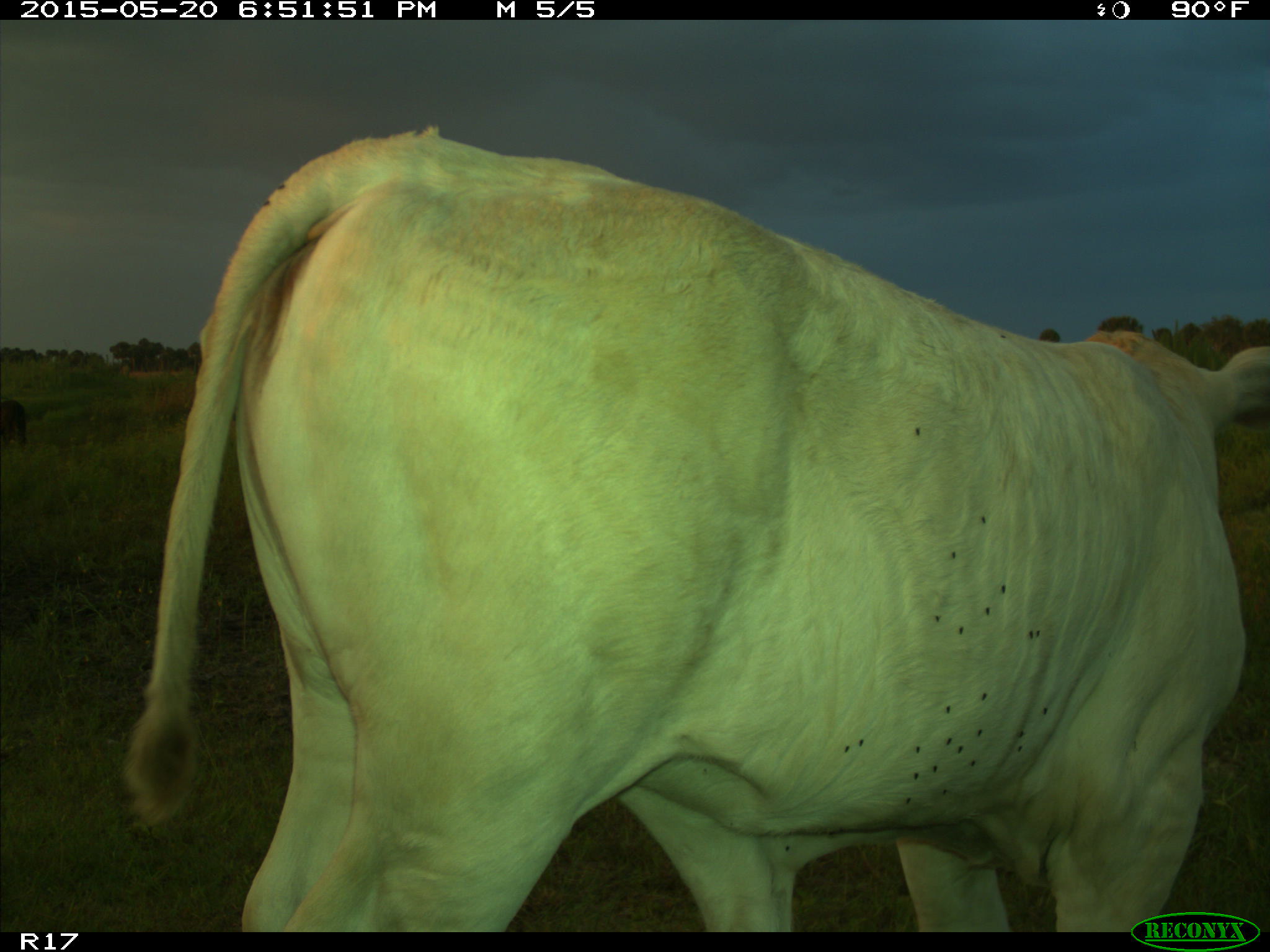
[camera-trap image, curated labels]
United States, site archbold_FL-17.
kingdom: Animalia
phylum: Chordata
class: Mammalia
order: Artiodactyla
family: Bovidae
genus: Bos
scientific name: Bos taurus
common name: domestic cow